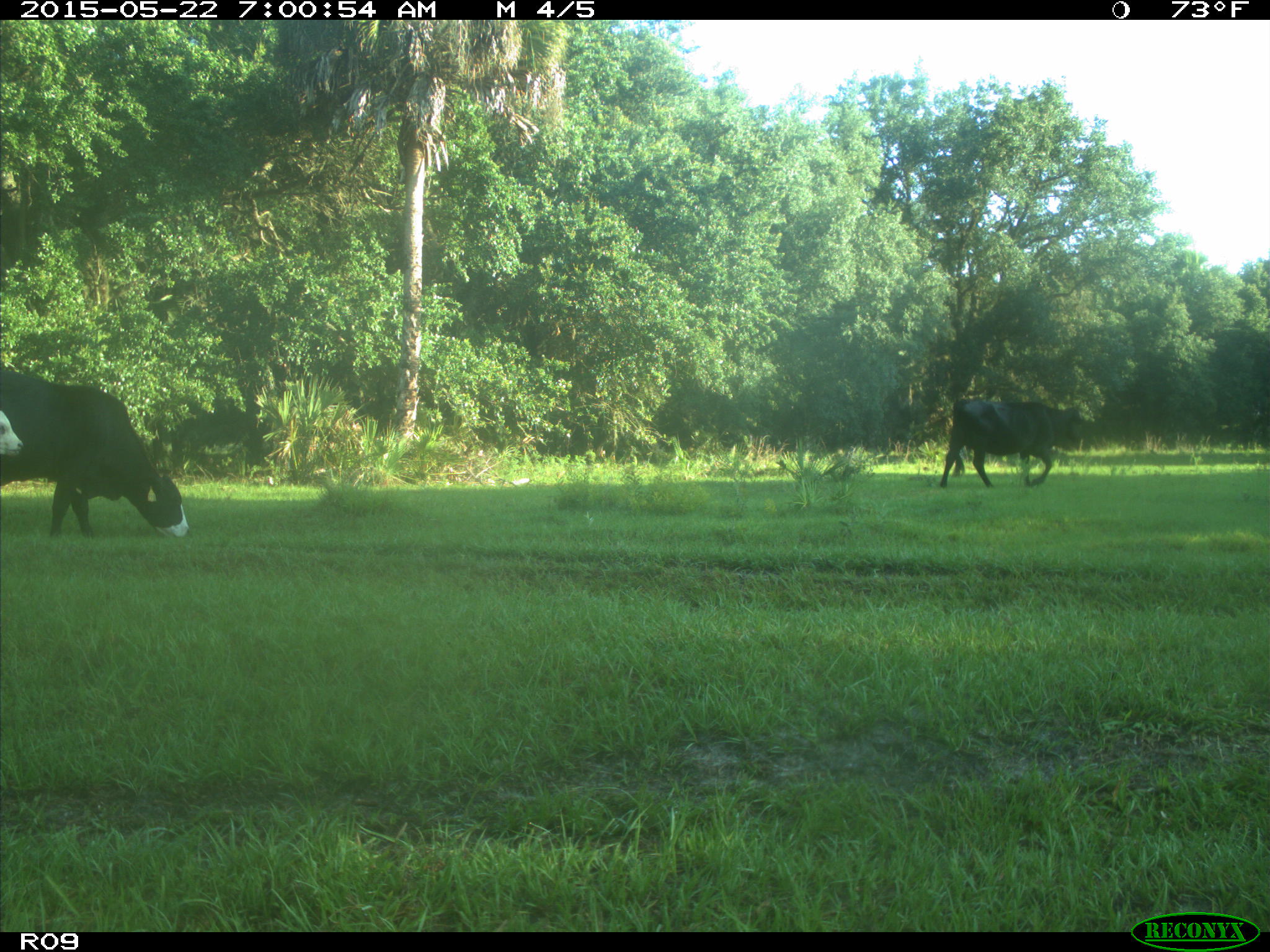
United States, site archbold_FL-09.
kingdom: Animalia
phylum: Chordata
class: Mammalia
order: Artiodactyla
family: Bovidae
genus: Bos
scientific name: Bos taurus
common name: domestic cow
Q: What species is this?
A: Bos taurus (domestic cow).